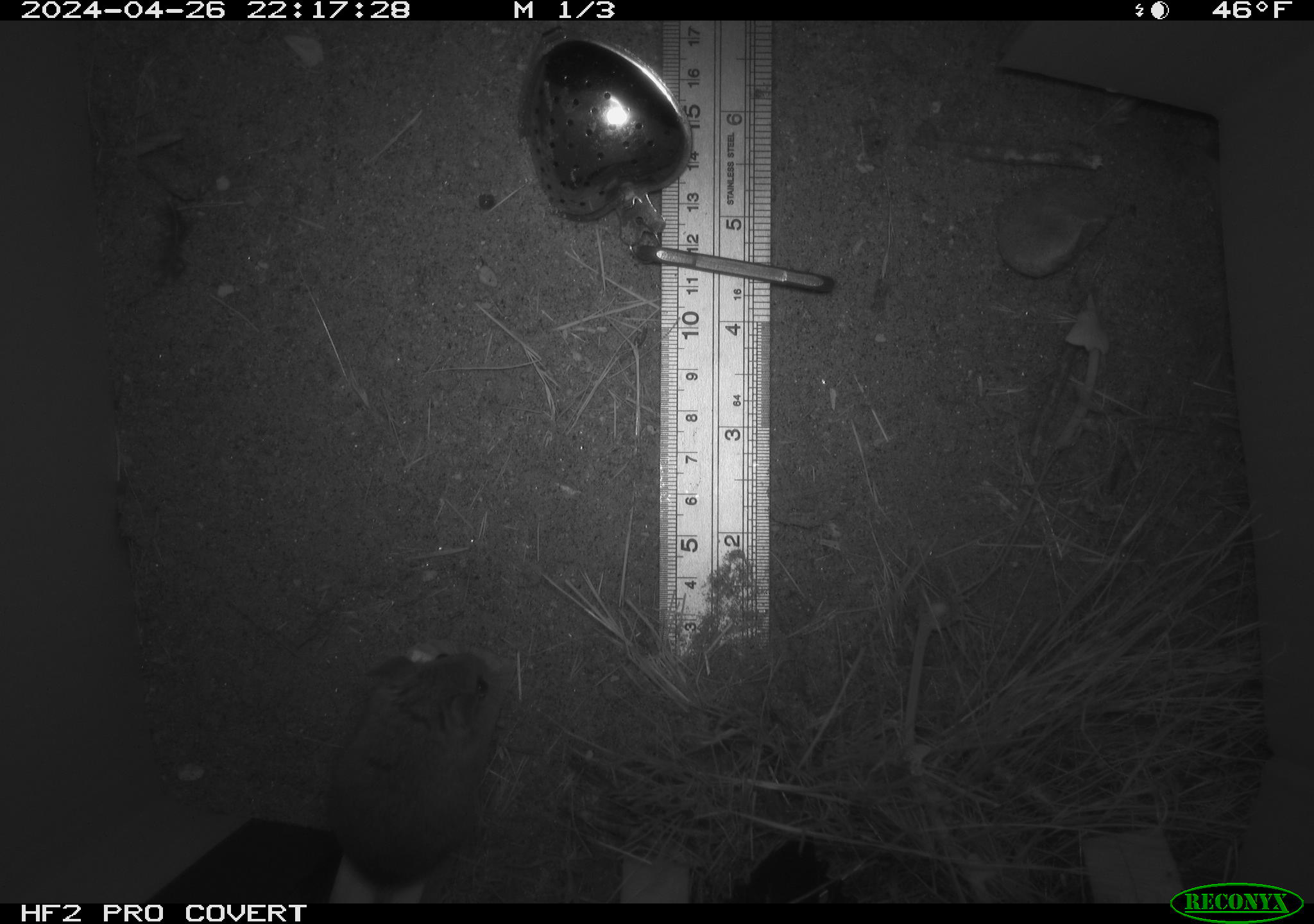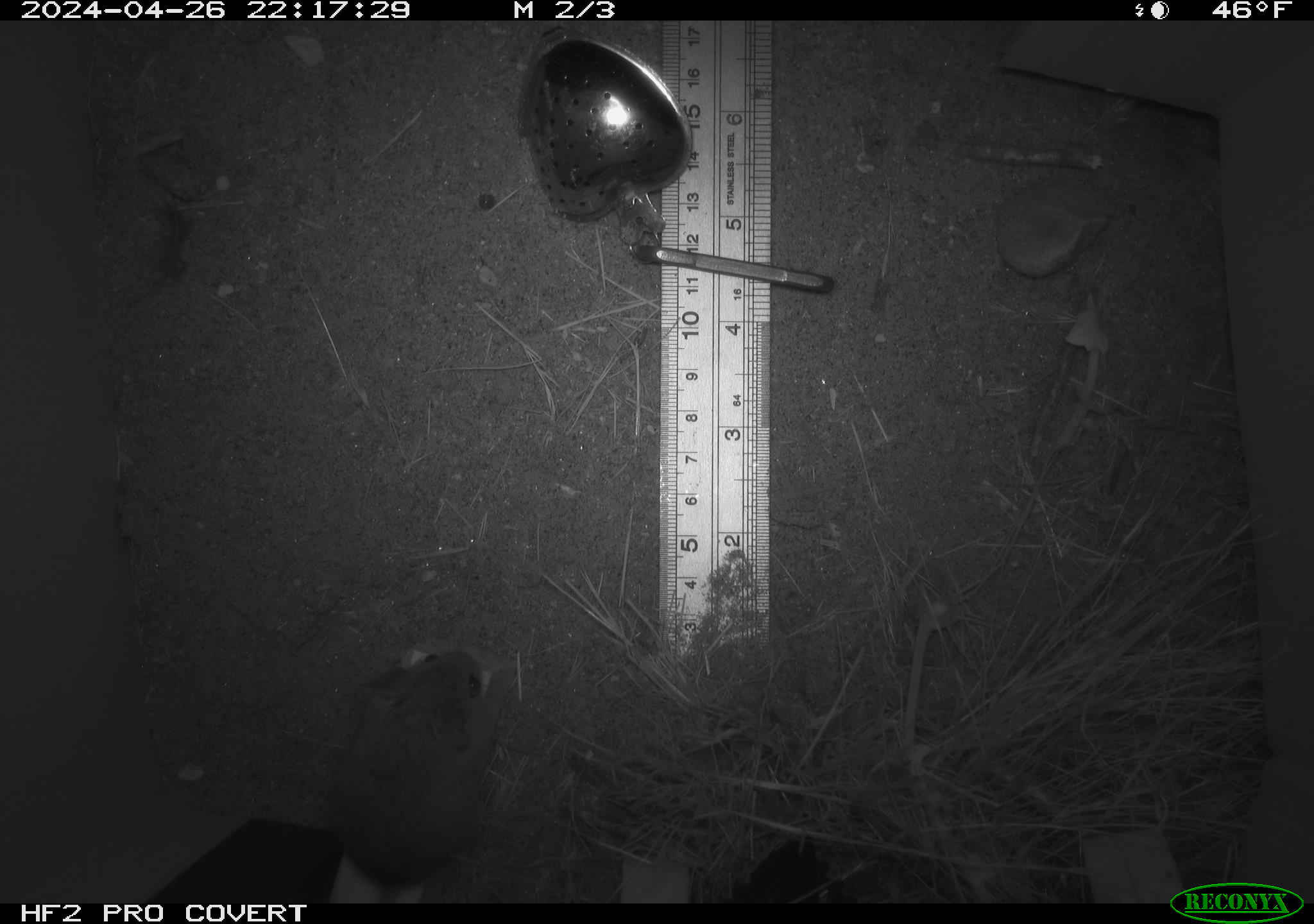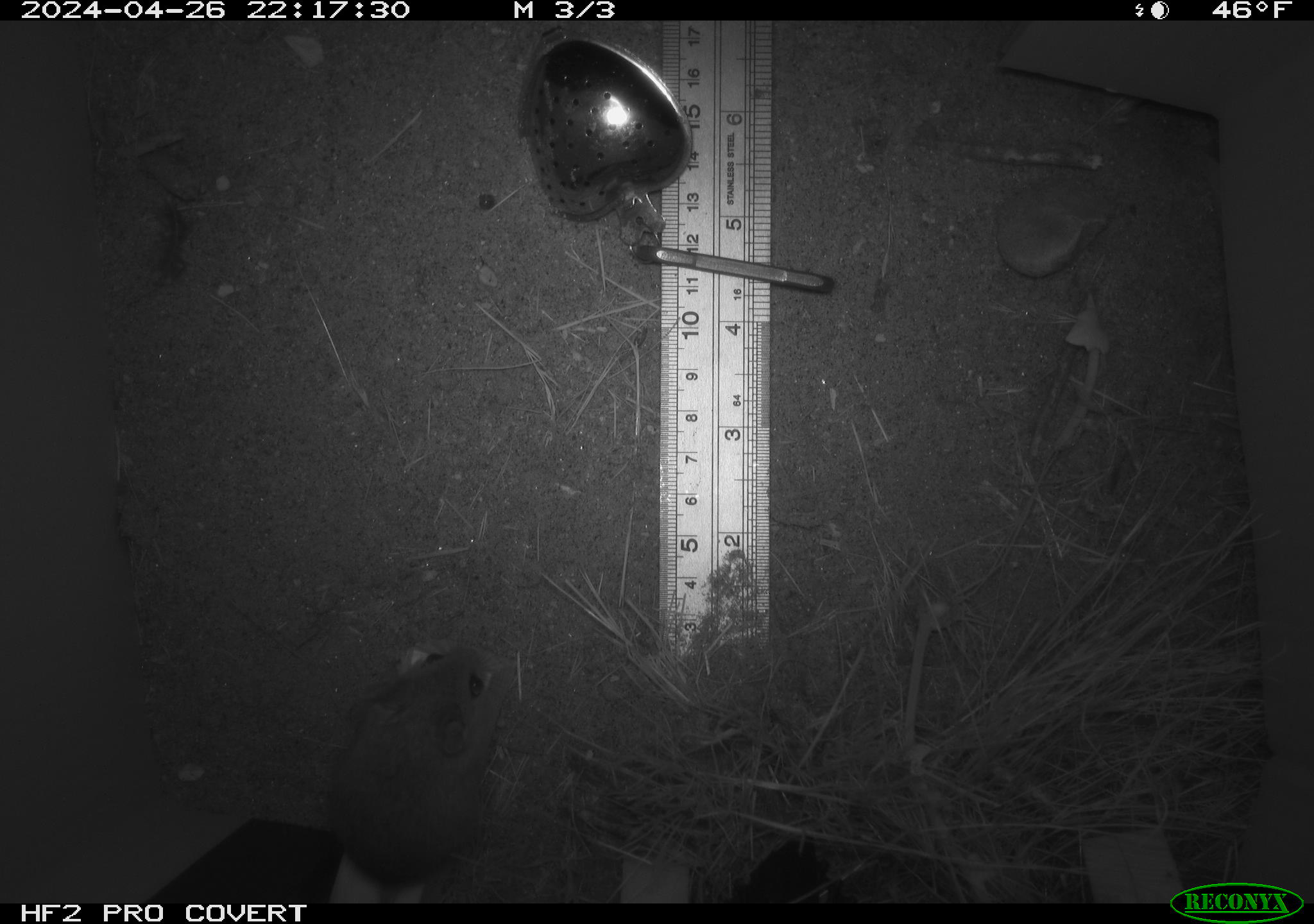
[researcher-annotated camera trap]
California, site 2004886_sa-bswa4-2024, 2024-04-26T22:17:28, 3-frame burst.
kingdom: Animalia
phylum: Chordata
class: Mammalia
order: Rodentia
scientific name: Rodentia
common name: mouse species